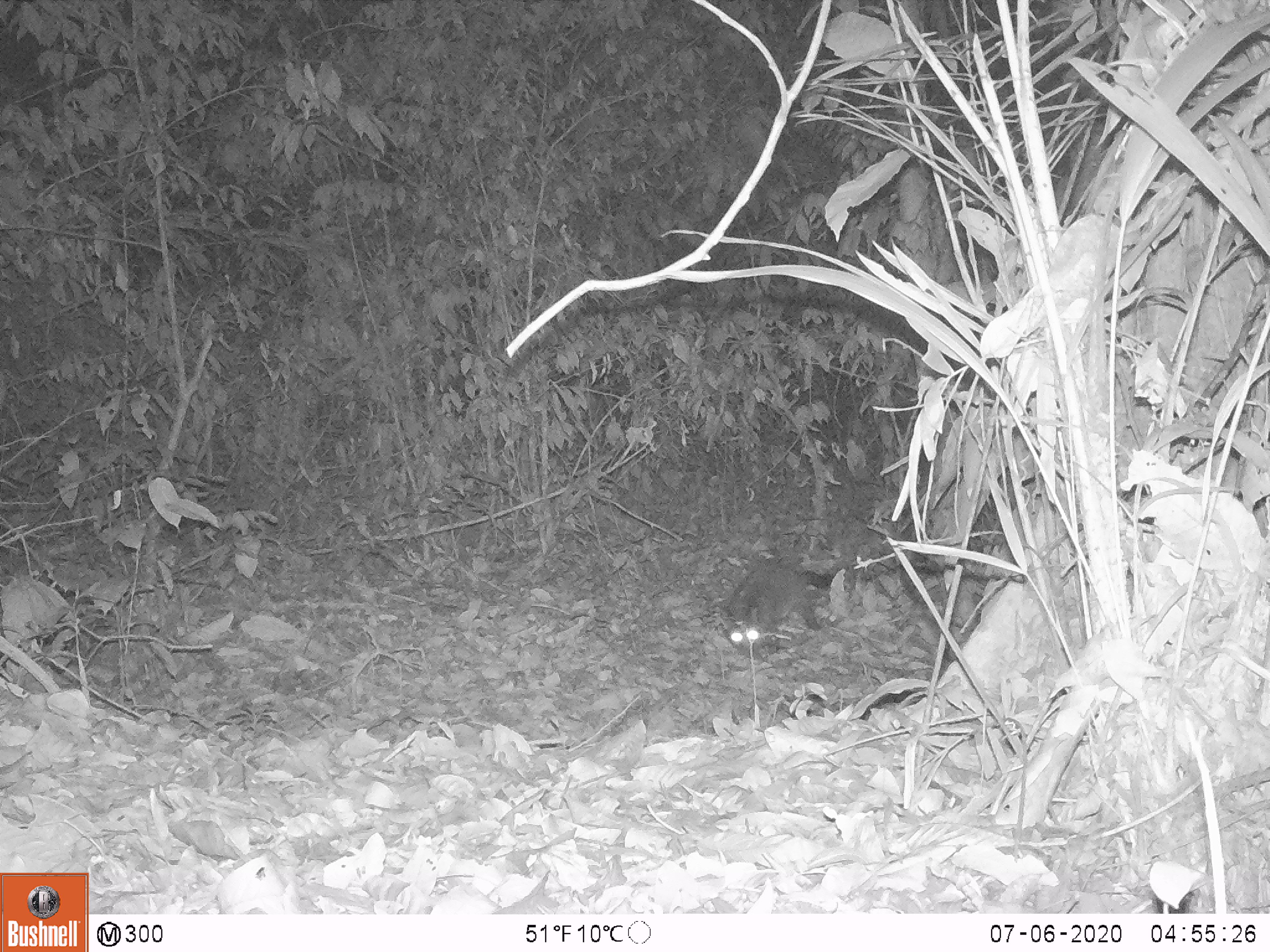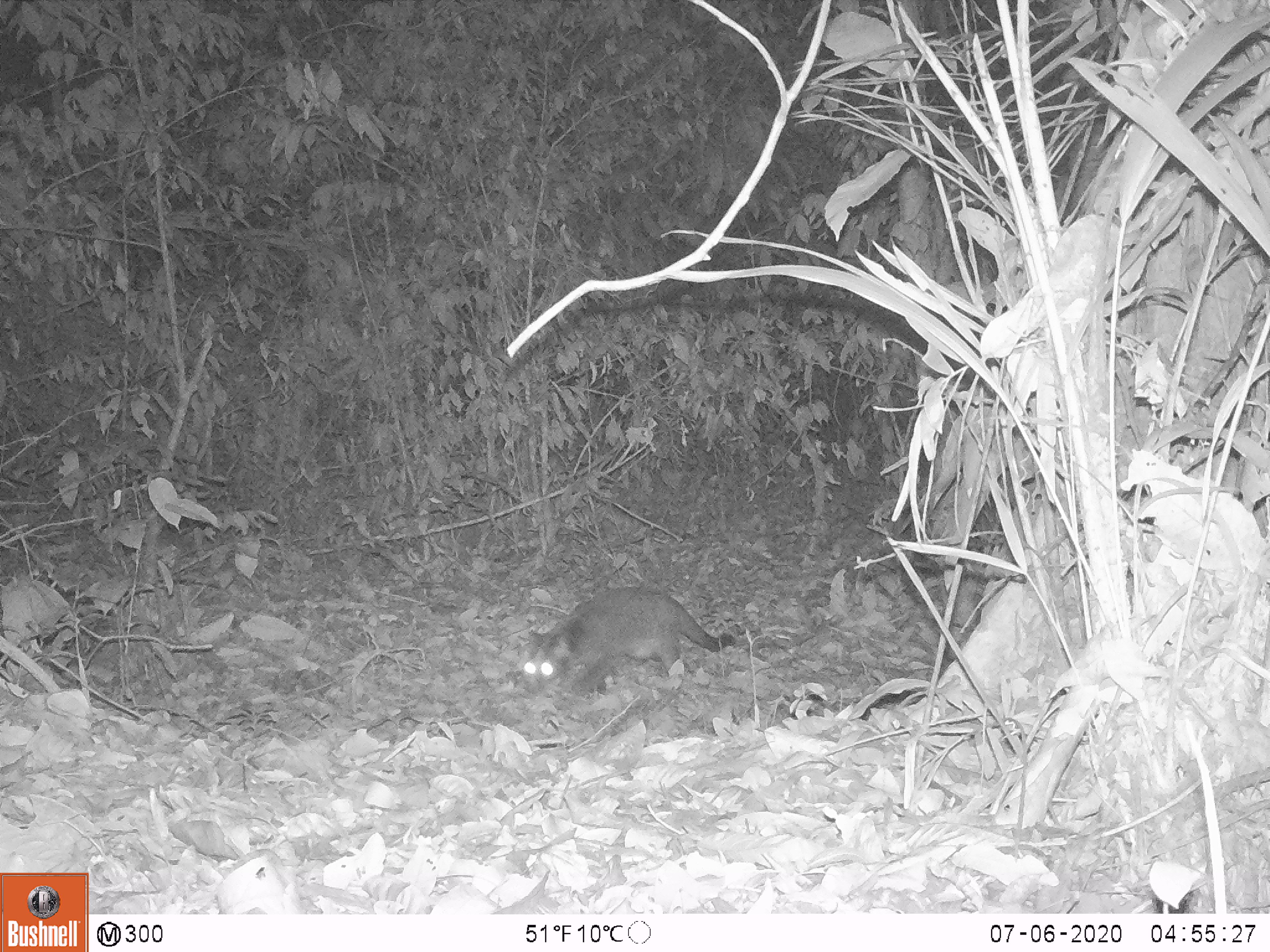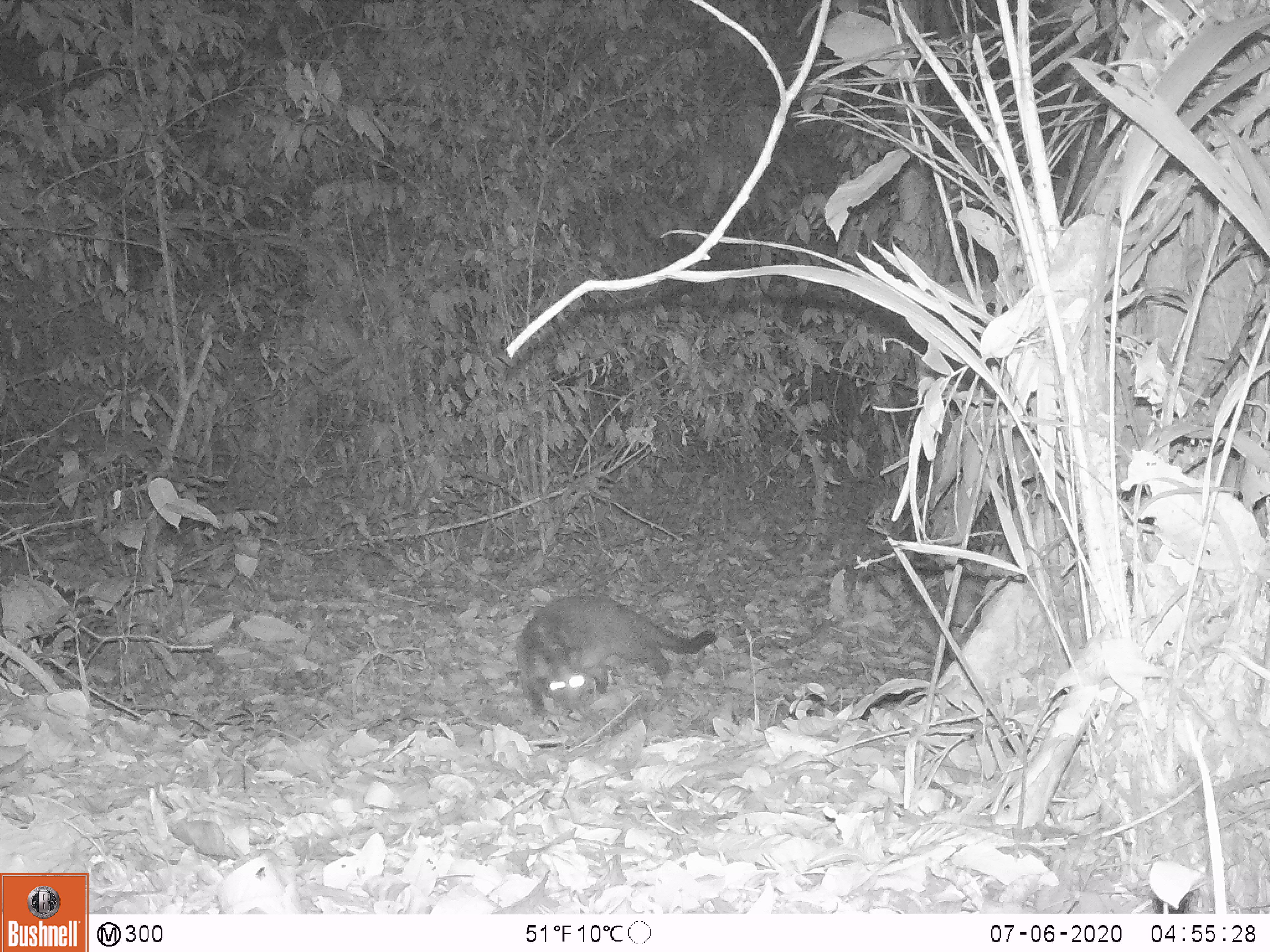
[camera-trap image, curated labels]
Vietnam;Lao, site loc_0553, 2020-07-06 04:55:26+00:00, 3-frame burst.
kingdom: Animalia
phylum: Chordata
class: Mammalia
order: Carnivora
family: Viverridae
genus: Paguma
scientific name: Paguma larvata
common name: masked palm civet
Masked palm civet (Paguma larvata). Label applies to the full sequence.